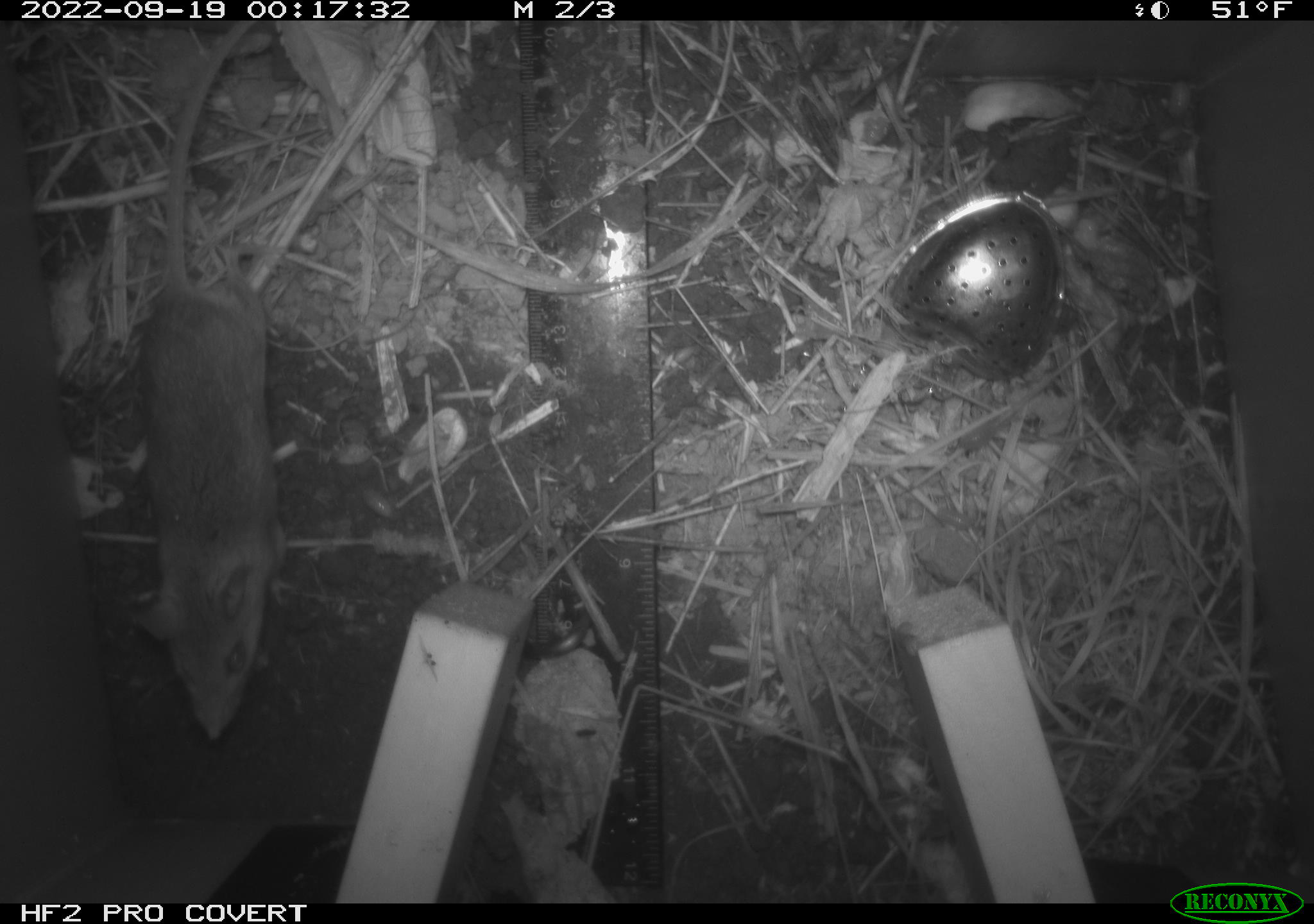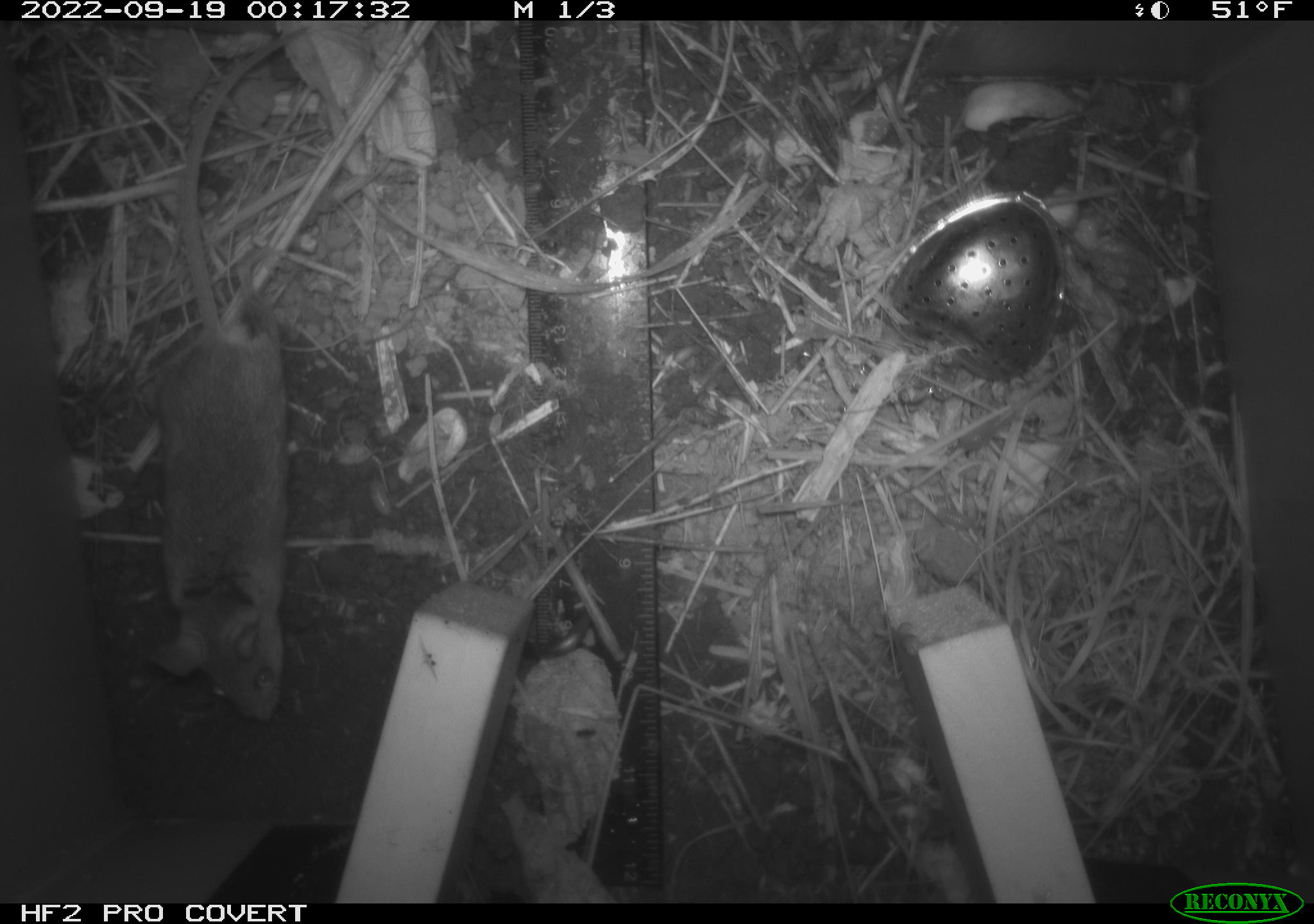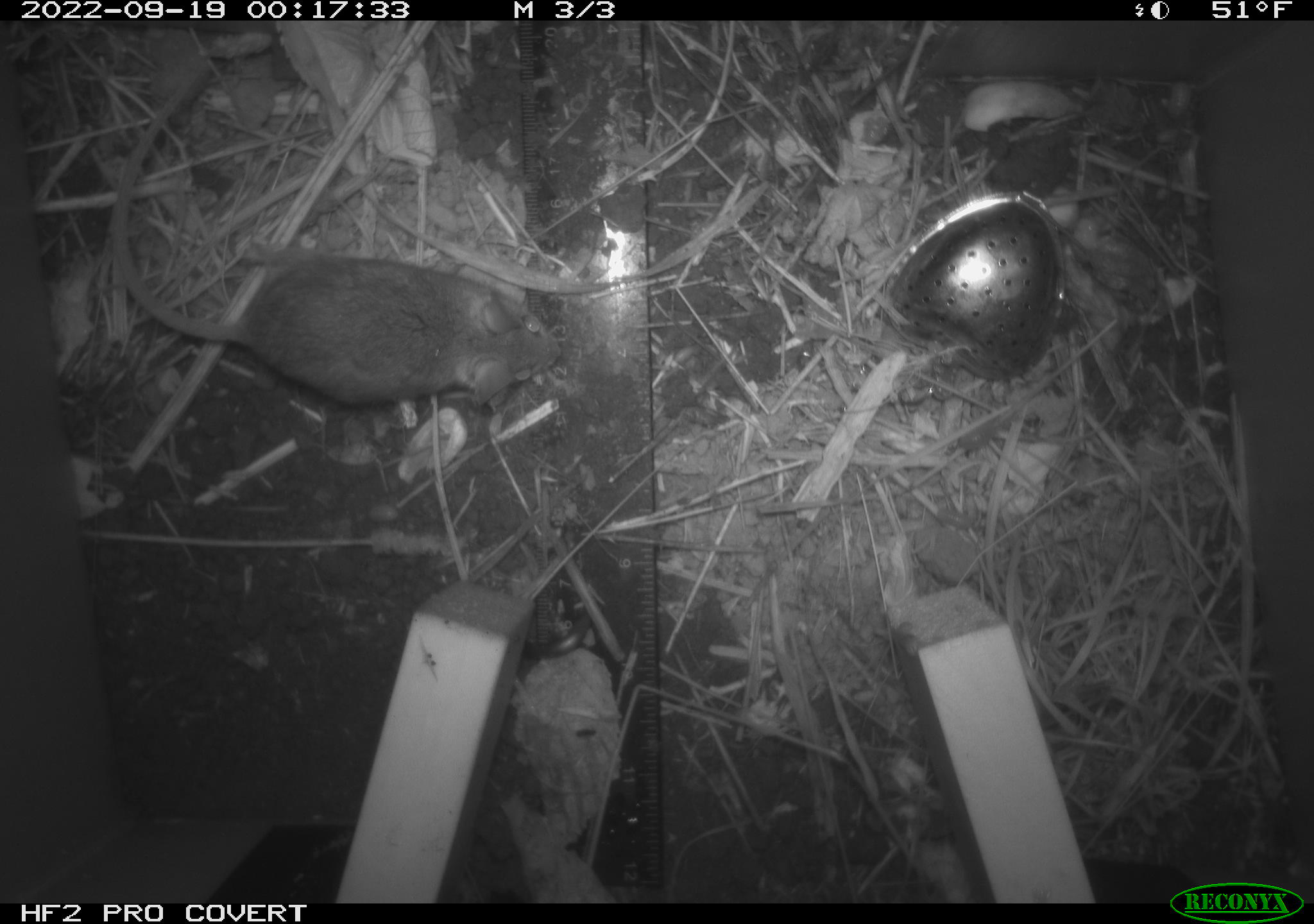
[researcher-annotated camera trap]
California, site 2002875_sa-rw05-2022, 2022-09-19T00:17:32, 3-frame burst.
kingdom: Animalia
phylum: Chordata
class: Mammalia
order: Rodentia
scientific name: Rodentia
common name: mouse species